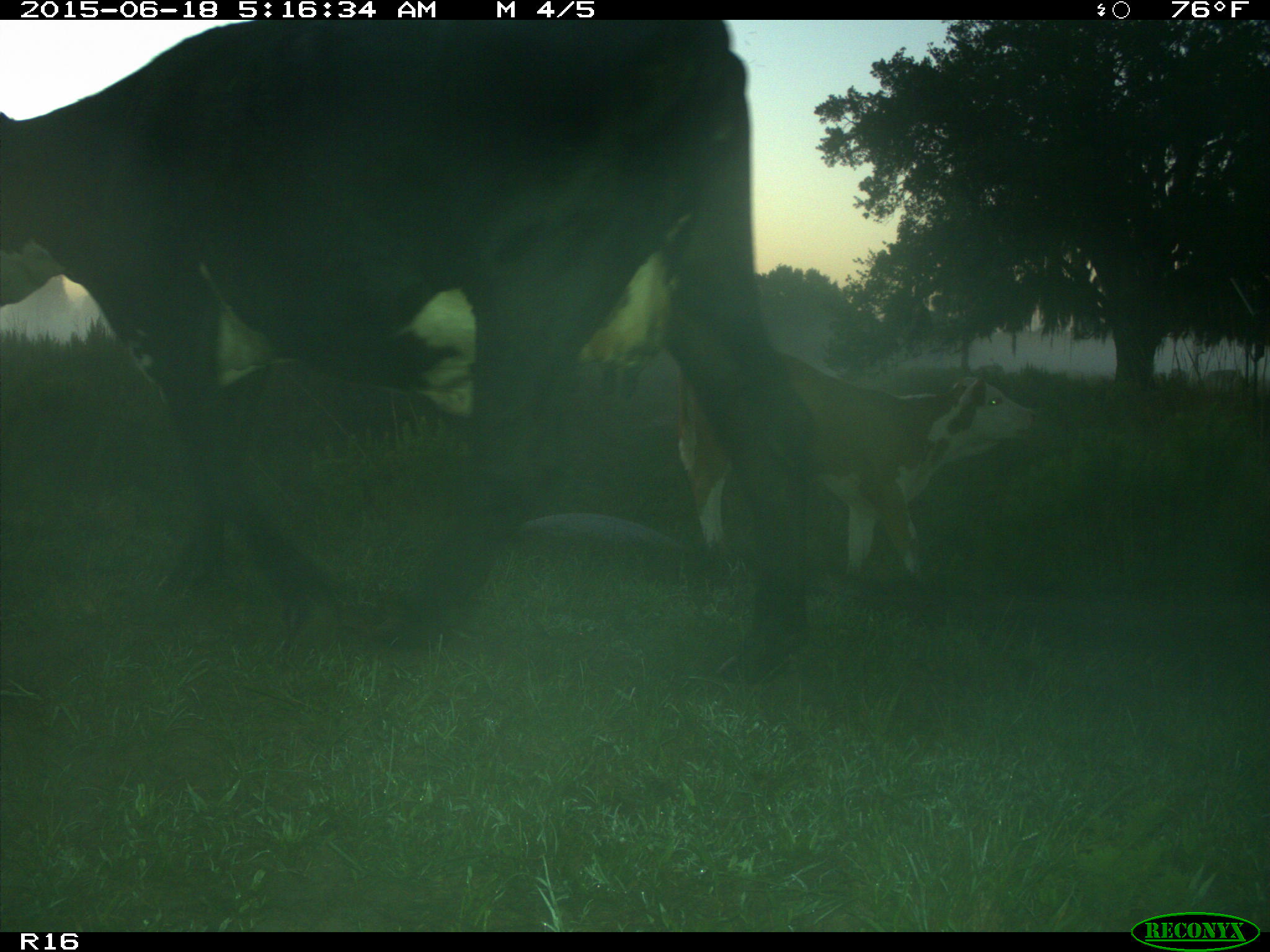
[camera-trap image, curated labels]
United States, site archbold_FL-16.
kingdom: Animalia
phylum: Chordata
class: Mammalia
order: Artiodactyla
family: Bovidae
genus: Bos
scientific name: Bos taurus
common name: domestic cow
Bos taurus (domestic cow).